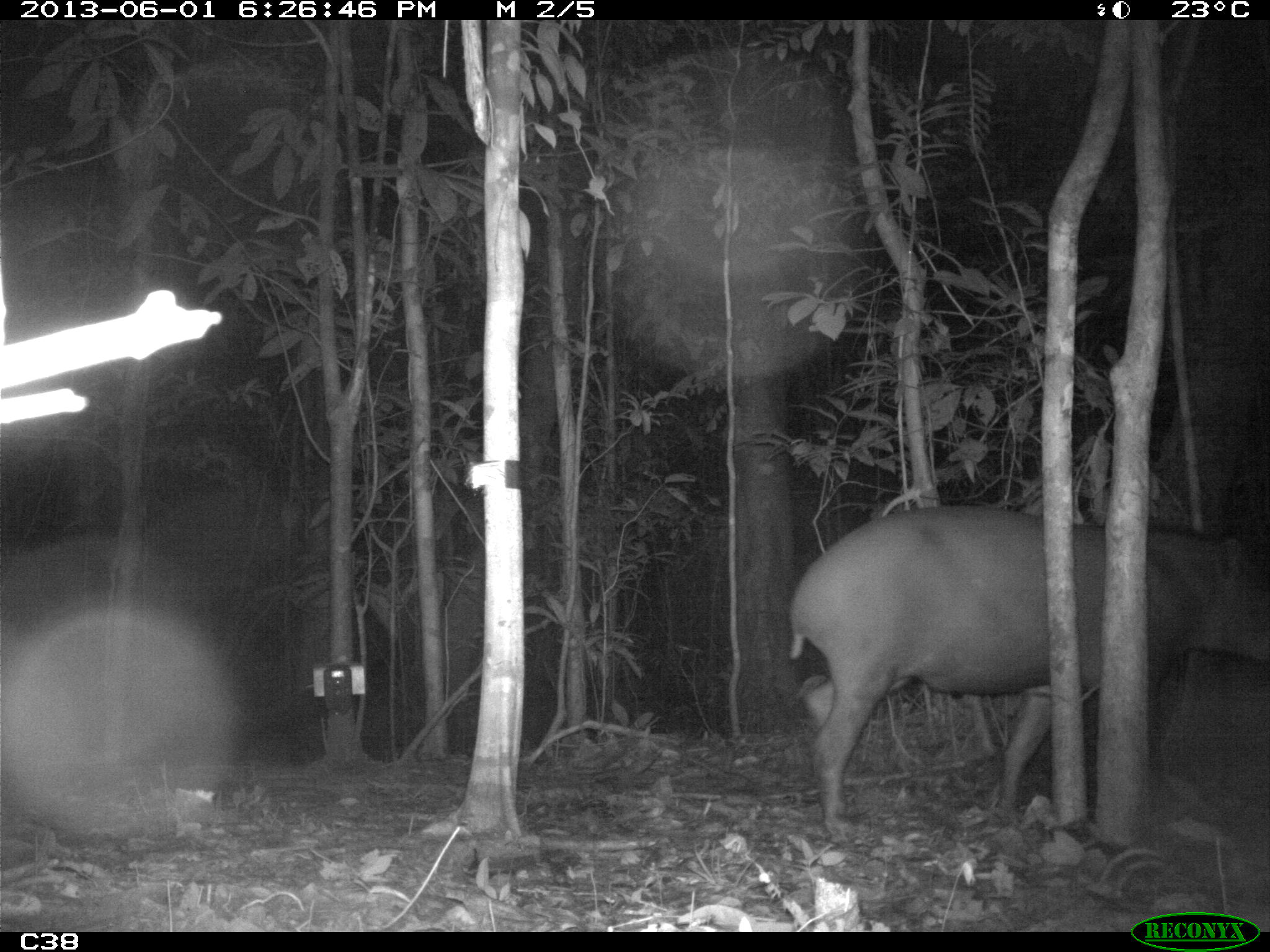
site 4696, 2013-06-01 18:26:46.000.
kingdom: Animalia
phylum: Chordata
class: Mammalia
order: Perissodactyla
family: Tapiridae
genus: Tapirus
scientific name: Tapirus terrestris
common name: south american tapir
Tapirus terrestris (south american tapir), count 1, age adult, sex male.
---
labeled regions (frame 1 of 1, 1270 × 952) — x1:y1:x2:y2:
tapirus terrestris: 790:503:1267:840